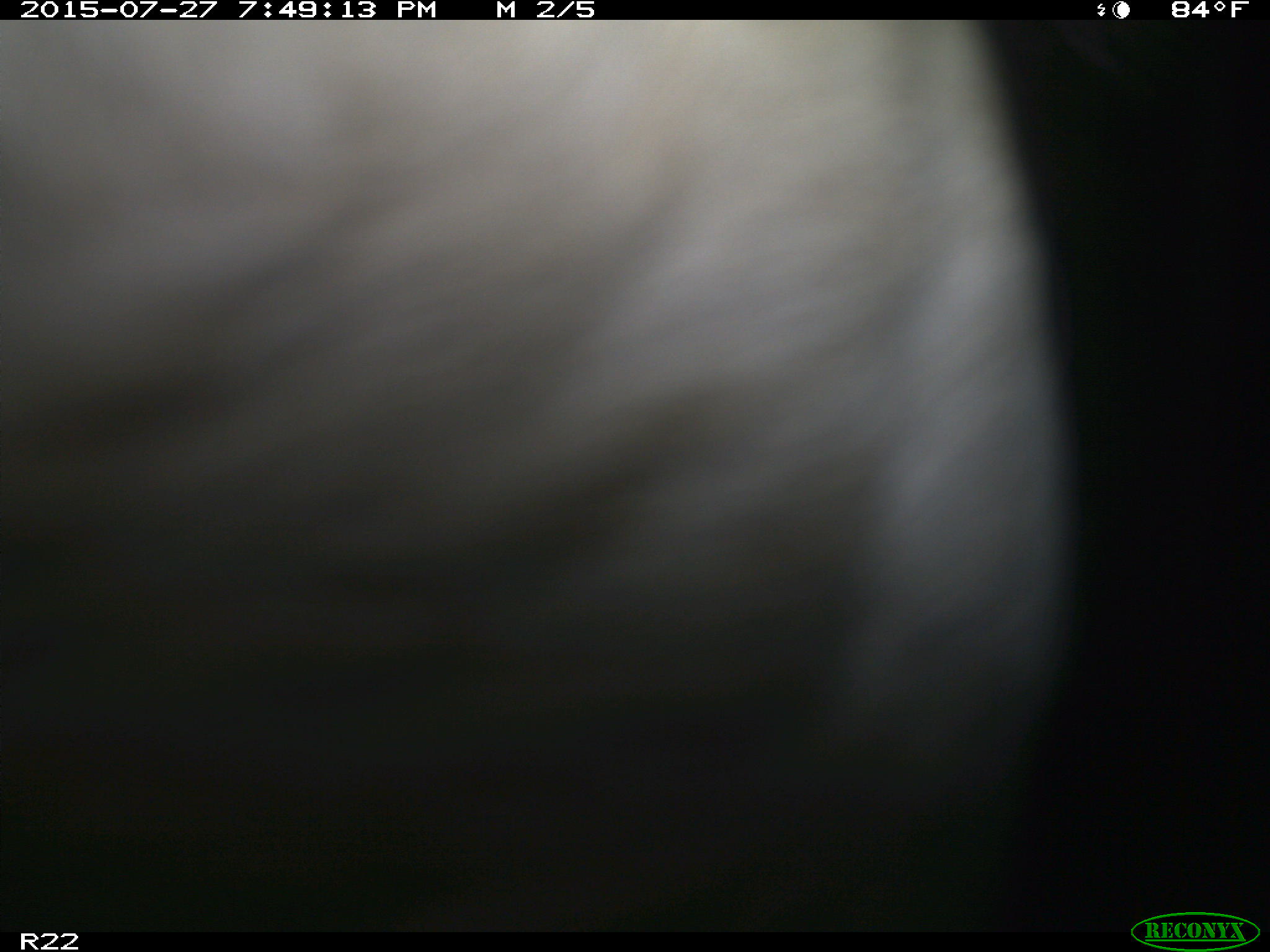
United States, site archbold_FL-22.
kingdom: Animalia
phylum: Chordata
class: Mammalia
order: Artiodactyla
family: Bovidae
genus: Bos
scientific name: Bos taurus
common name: domestic cow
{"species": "Bos taurus (domestic cow)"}